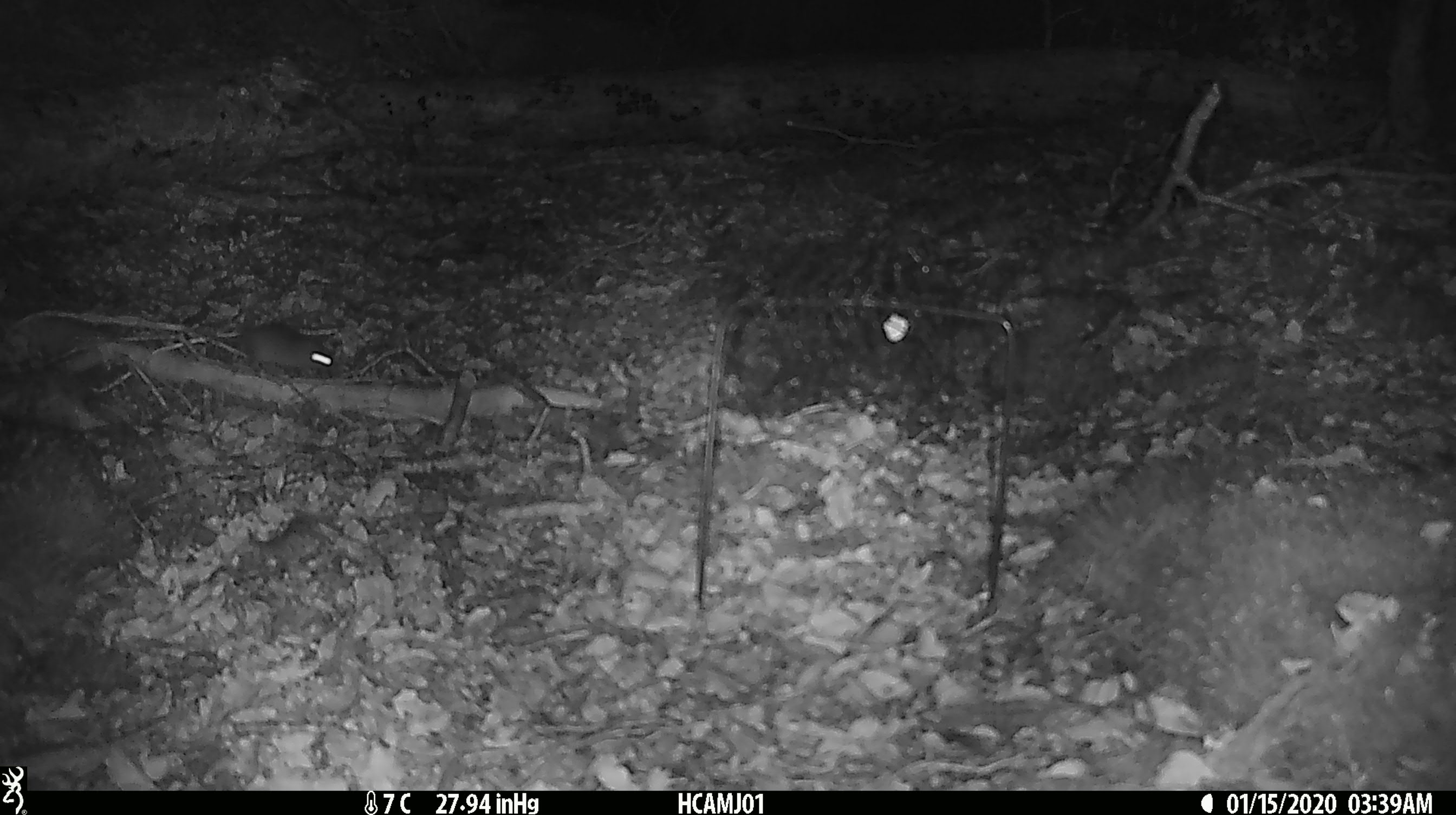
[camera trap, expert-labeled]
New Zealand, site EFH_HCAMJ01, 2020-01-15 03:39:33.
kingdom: Animalia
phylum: Chordata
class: Mammalia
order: Rodentia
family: Muridae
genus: Mus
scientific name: Mus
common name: mouse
Mouse (Mus).